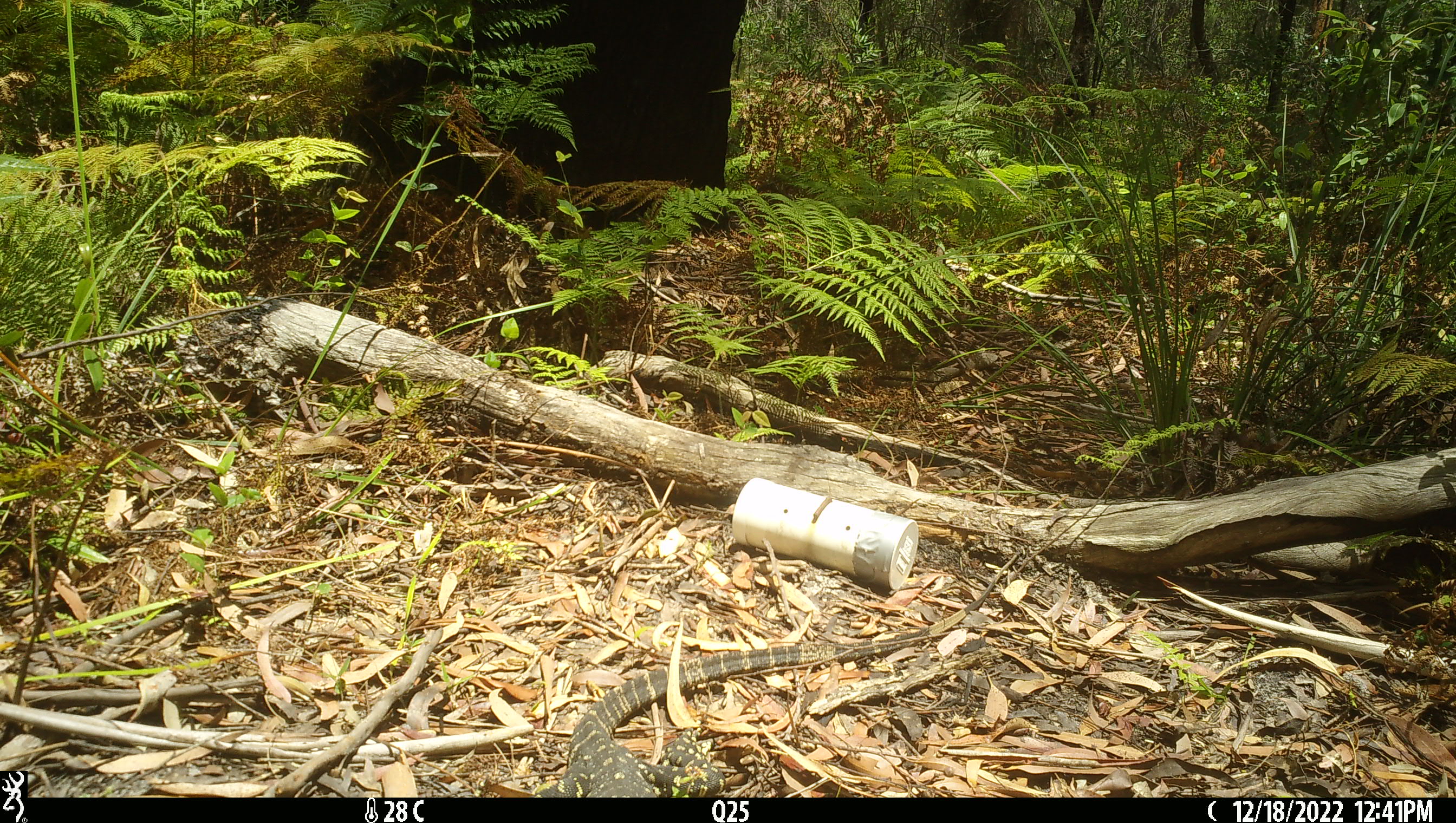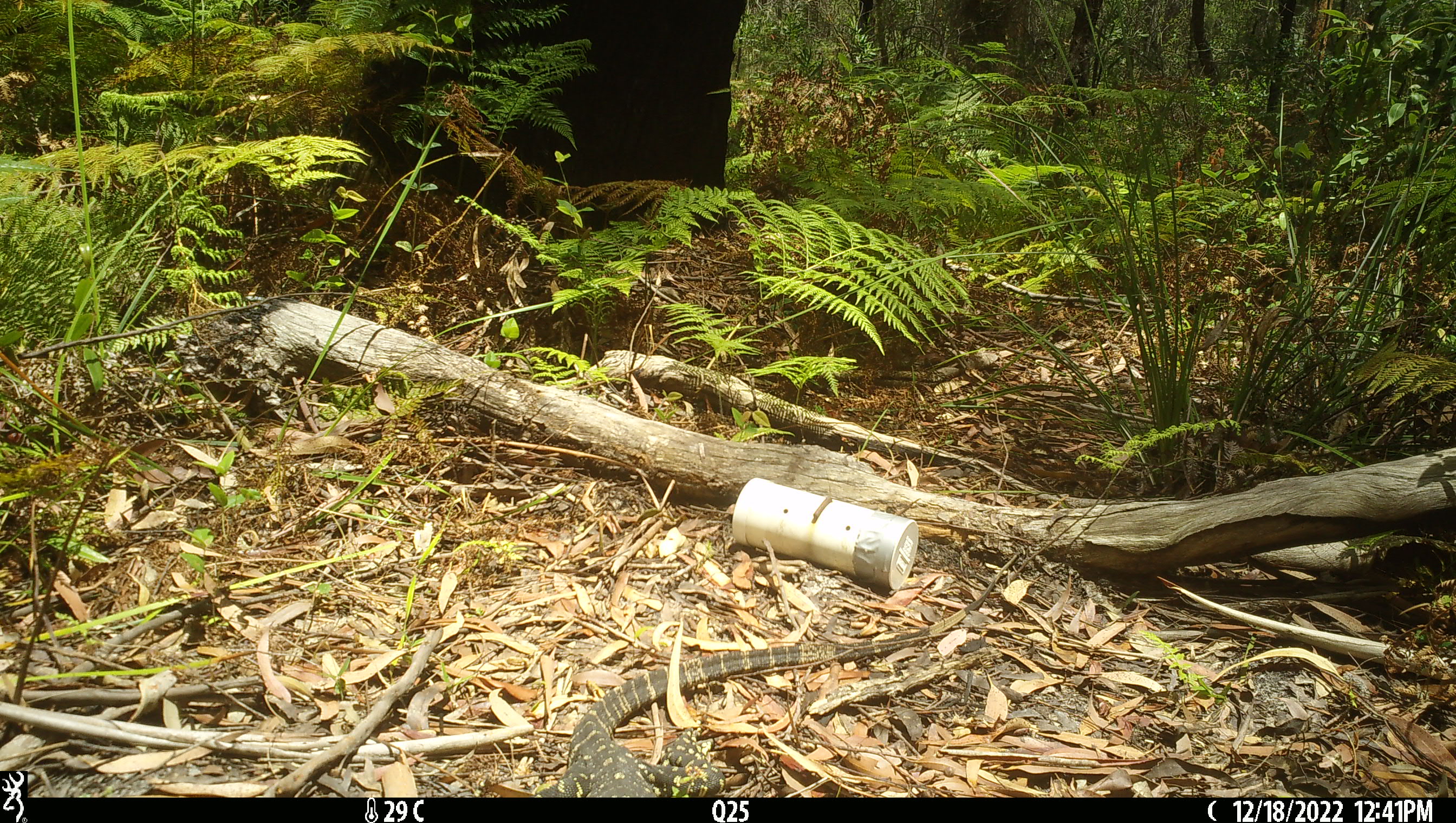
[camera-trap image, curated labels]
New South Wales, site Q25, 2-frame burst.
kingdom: Animalia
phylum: Chordata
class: Reptilia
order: Squamata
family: Varanidae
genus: Varanus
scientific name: Varanus varius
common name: lace monitor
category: goanna